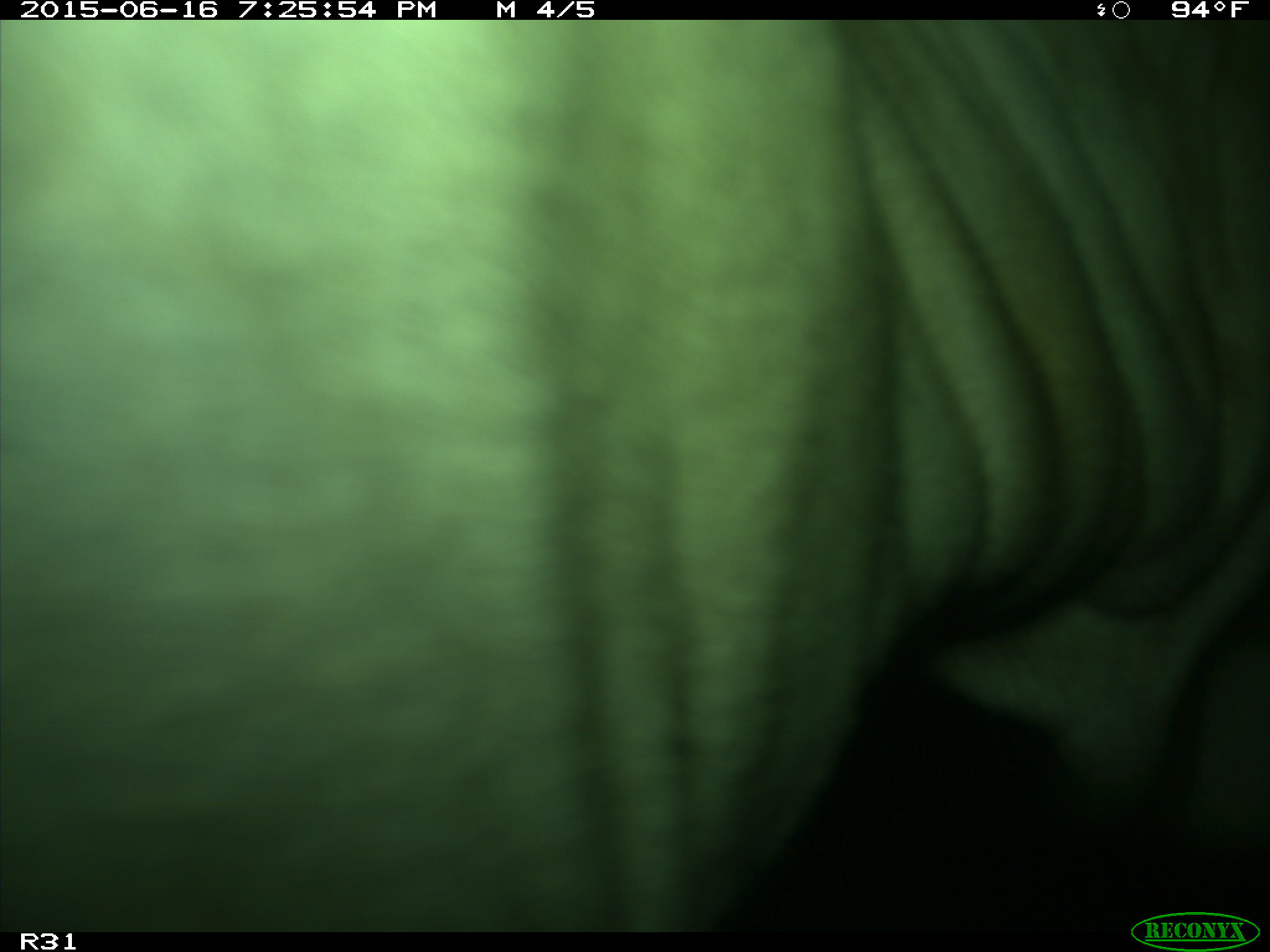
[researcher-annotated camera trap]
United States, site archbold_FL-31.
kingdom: Animalia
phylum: Chordata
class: Mammalia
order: Artiodactyla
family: Bovidae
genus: Bos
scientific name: Bos taurus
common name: domestic cow